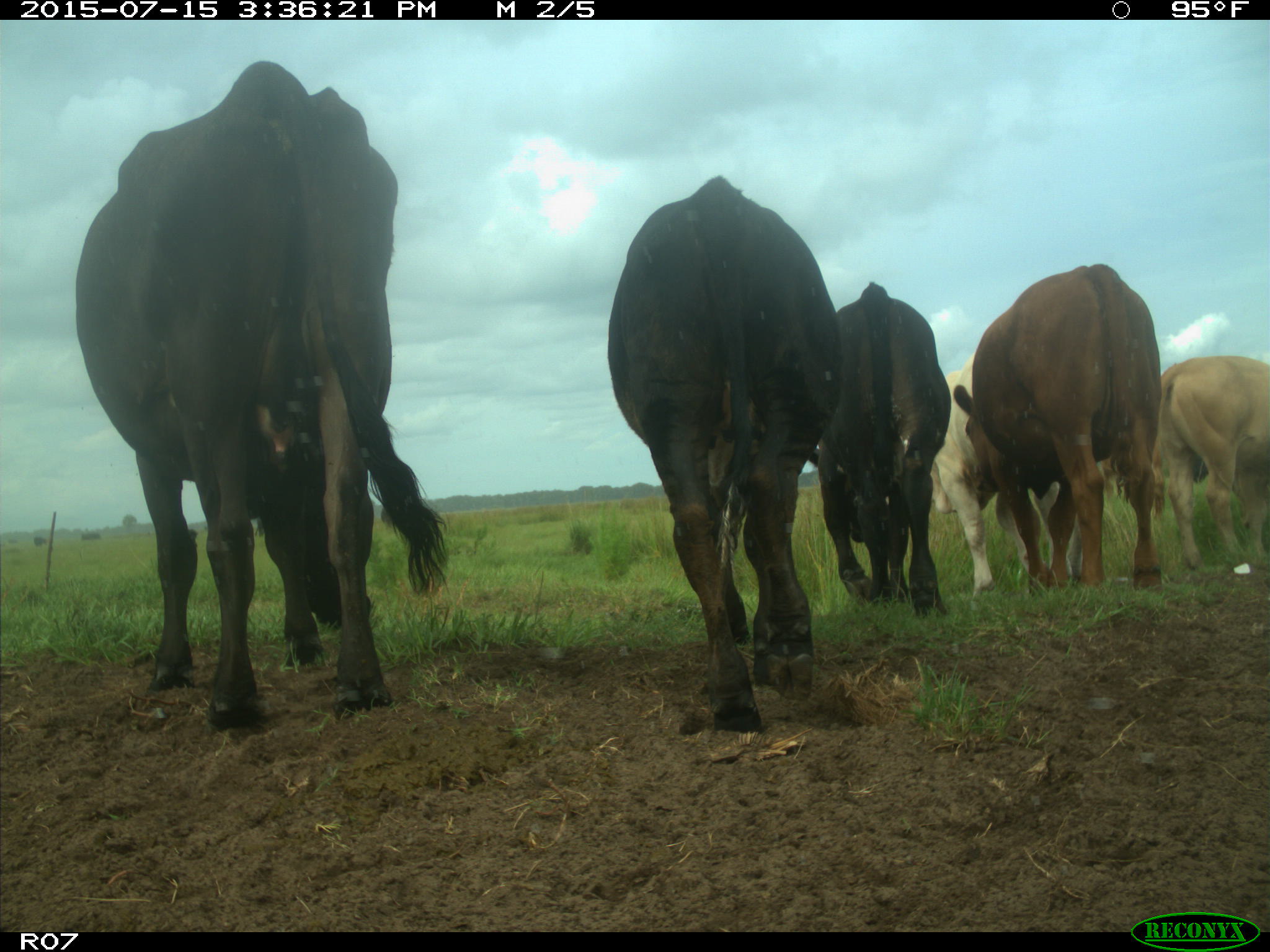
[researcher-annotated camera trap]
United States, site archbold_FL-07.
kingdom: Animalia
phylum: Chordata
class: Mammalia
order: Artiodactyla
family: Bovidae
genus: Bos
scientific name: Bos taurus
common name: domestic cow